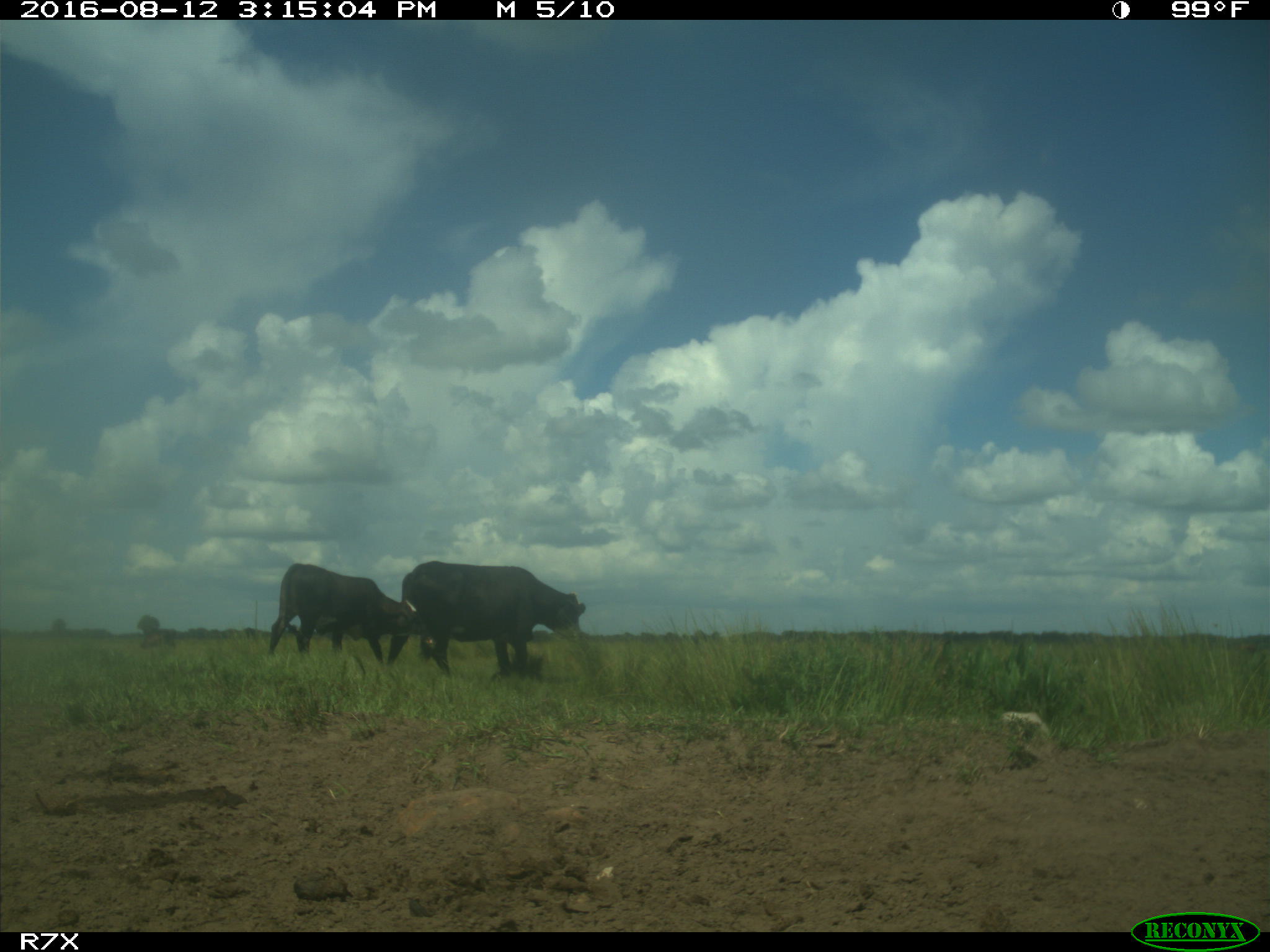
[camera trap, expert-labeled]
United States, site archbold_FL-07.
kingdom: Animalia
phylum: Chordata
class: Mammalia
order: Artiodactyla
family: Bovidae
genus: Bos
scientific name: Bos taurus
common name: domestic cow